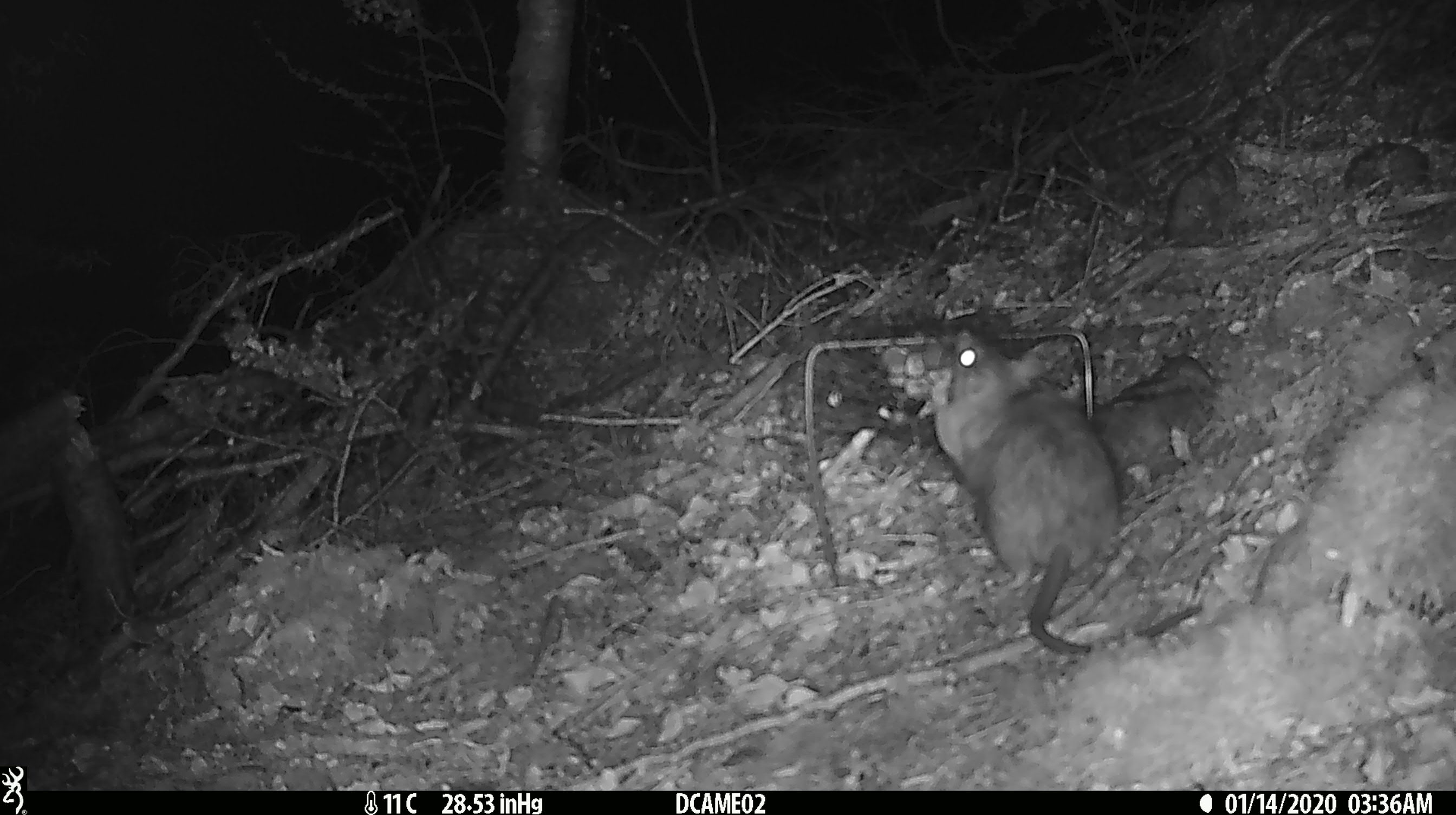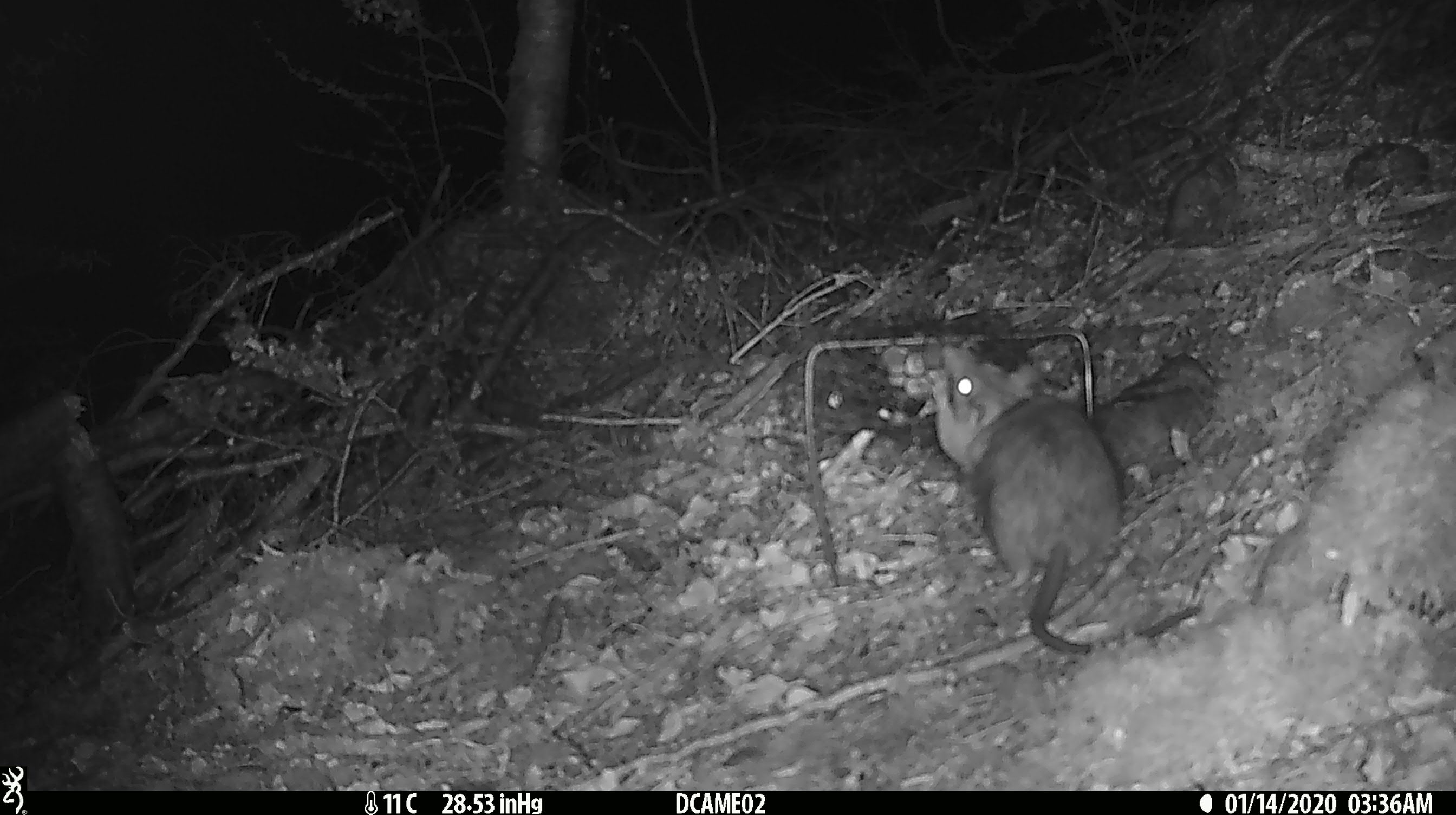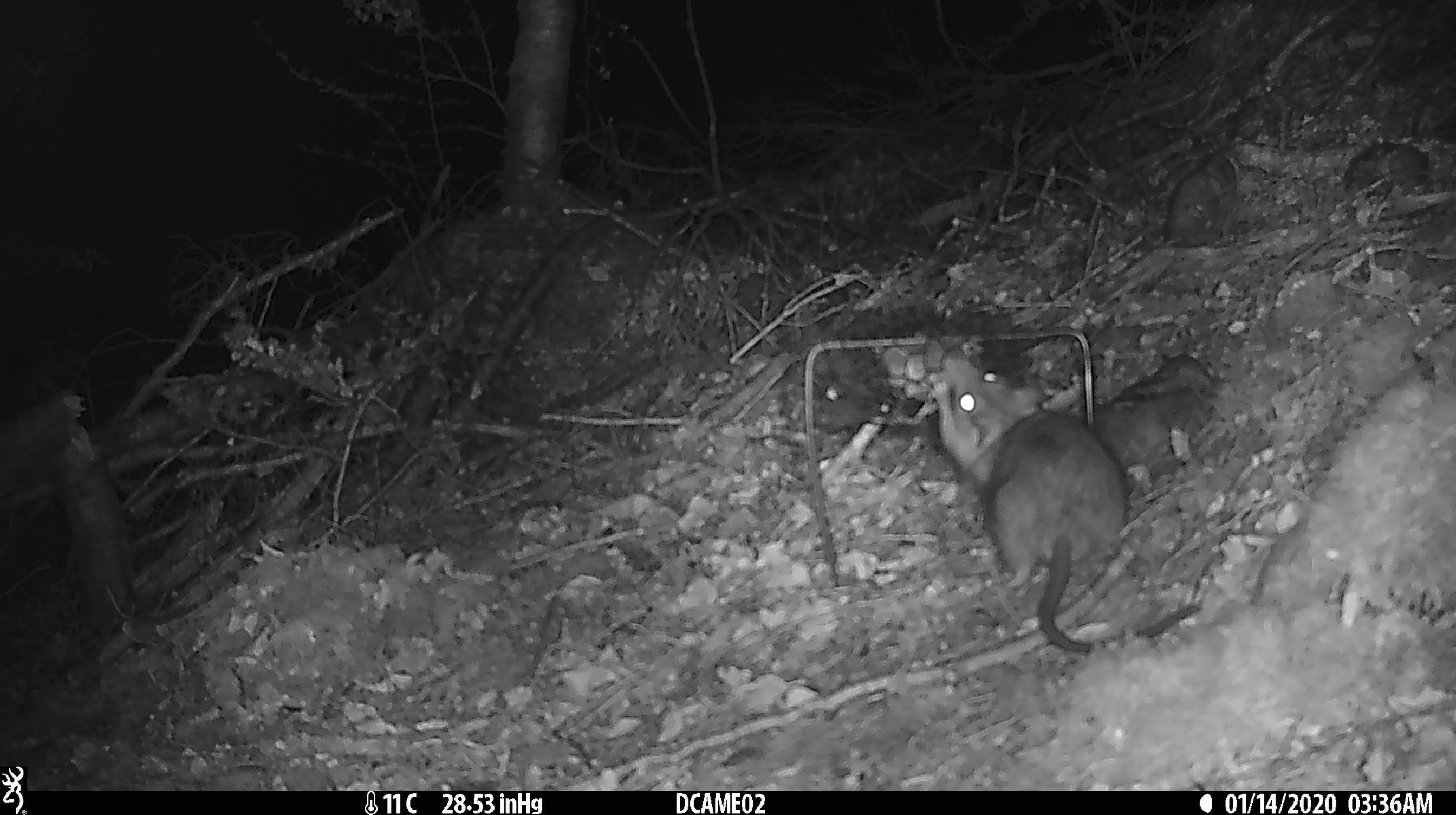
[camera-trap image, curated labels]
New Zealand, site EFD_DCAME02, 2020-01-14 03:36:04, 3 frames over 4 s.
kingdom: Animalia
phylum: Chordata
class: Mammalia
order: Rodentia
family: Muridae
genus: Rattus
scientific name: Rattus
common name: rat